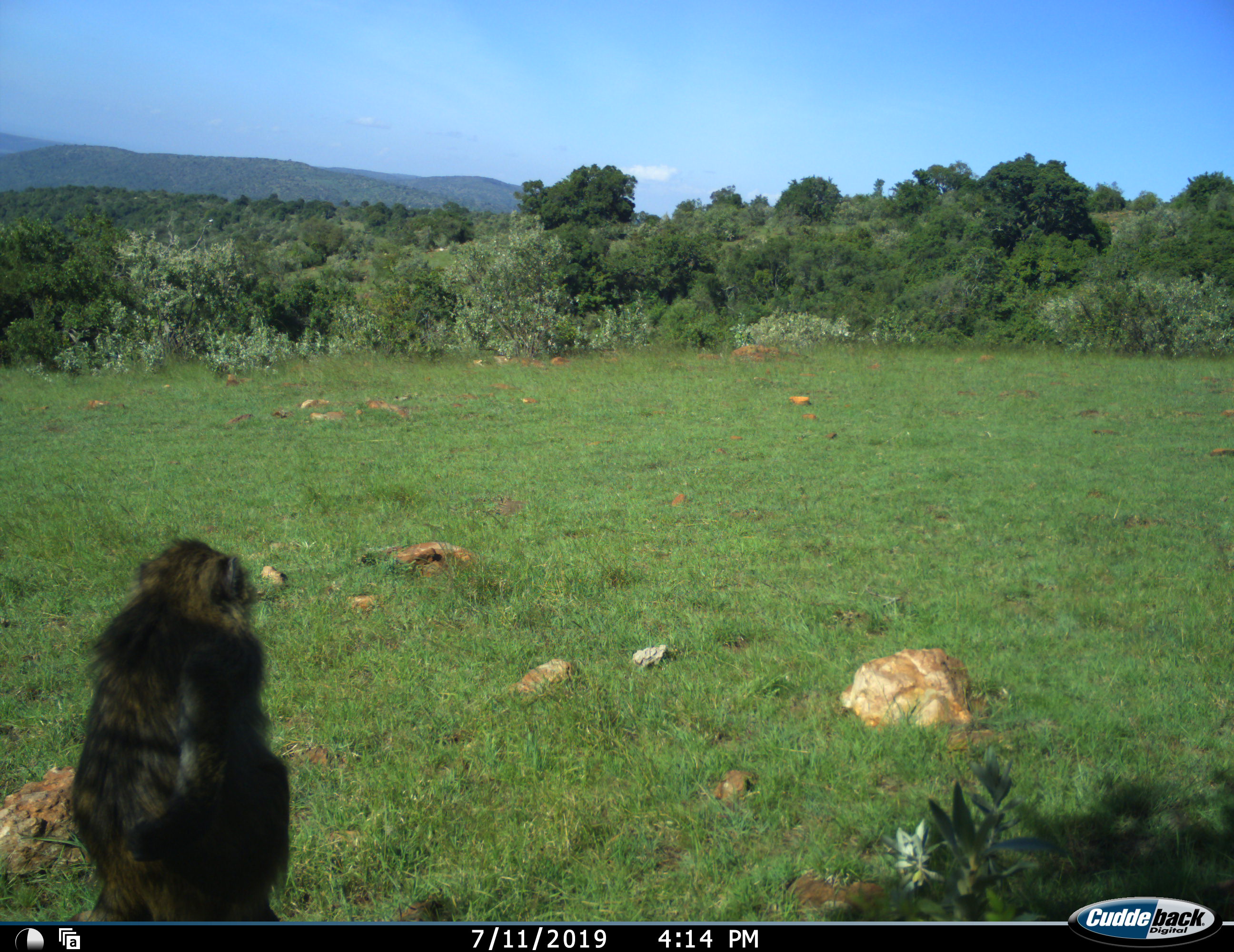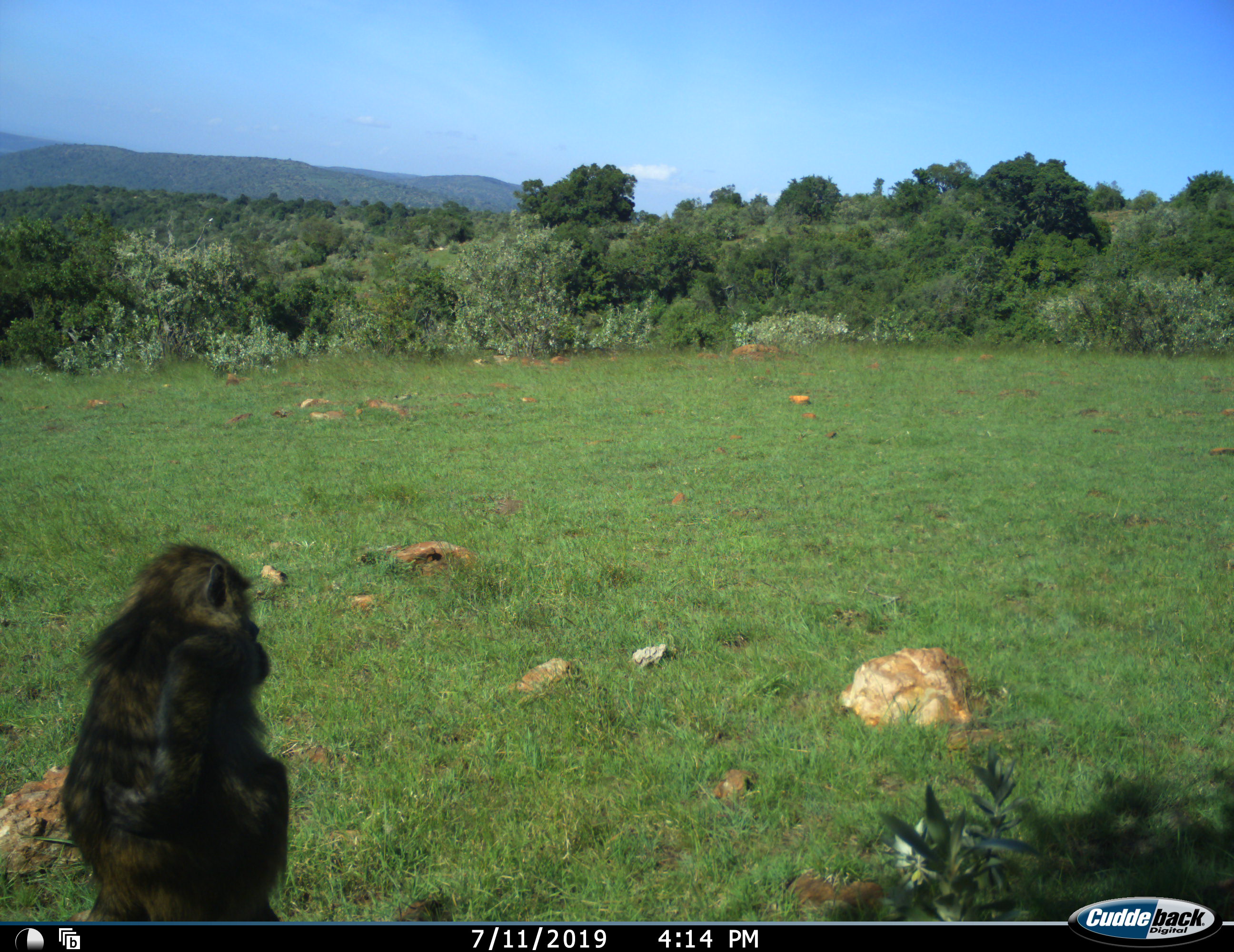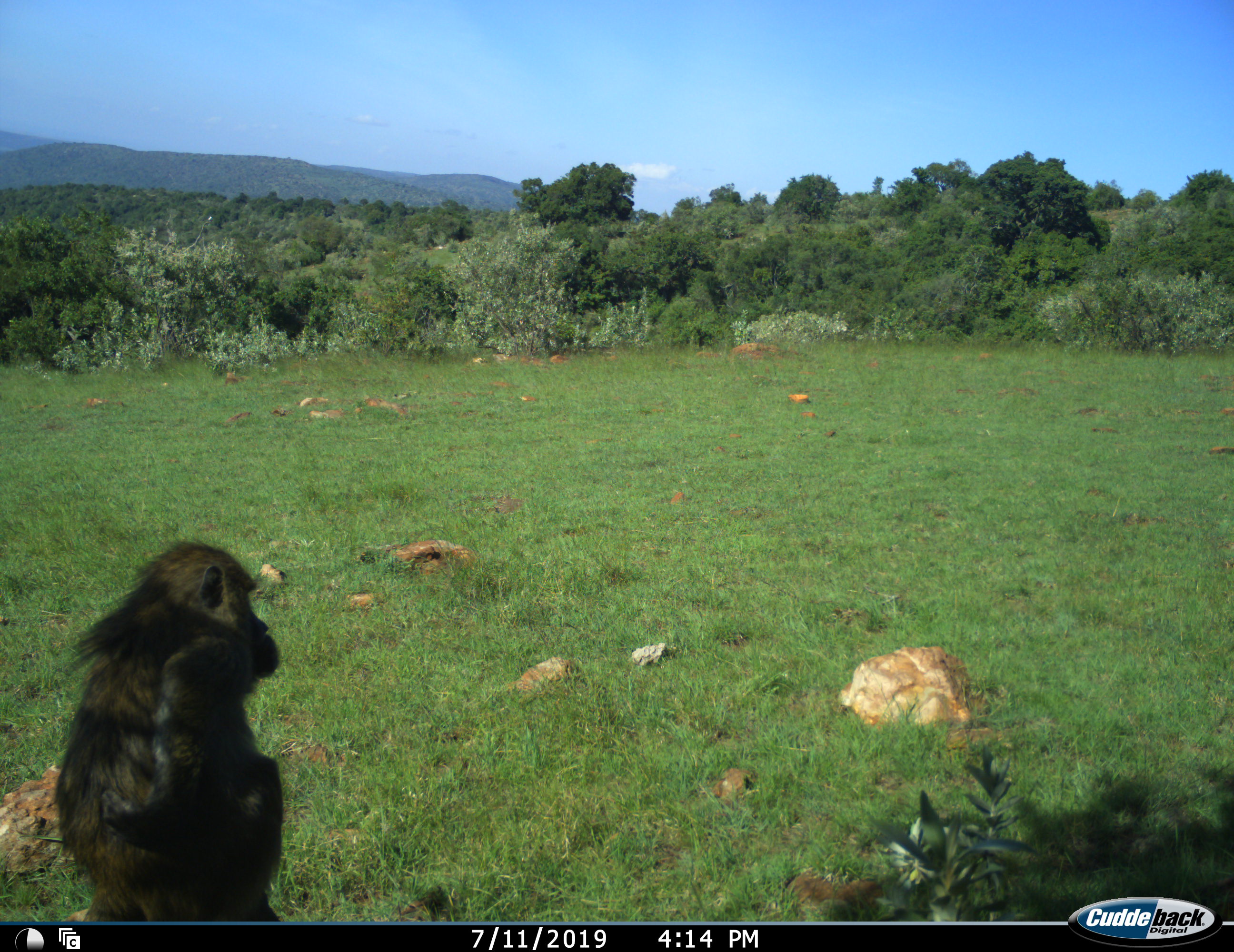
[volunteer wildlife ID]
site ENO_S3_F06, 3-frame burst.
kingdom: Animalia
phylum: Chordata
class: Mammalia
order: Primates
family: Cercopithecidae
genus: Papio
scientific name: Papio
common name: baboon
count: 1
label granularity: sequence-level